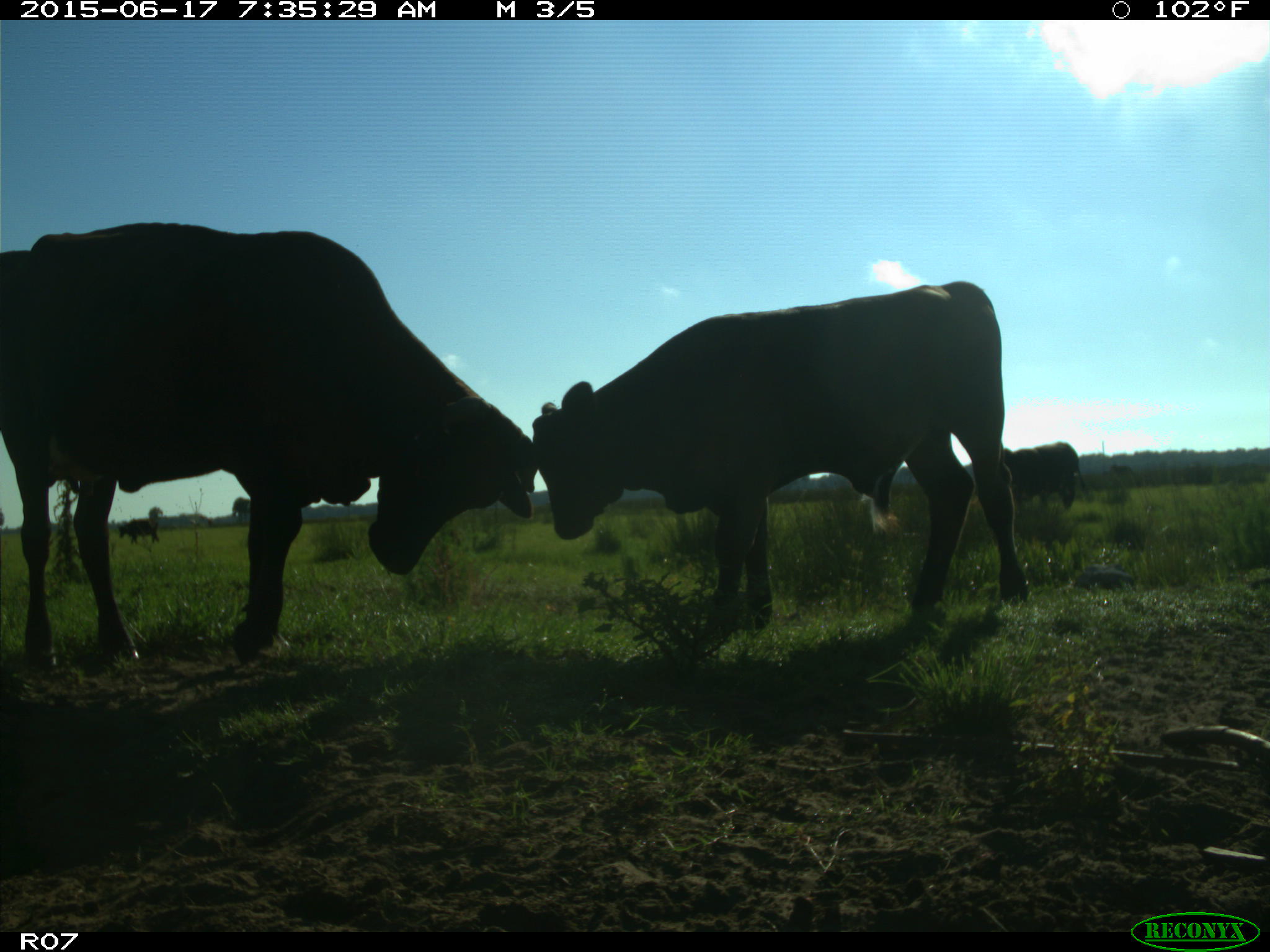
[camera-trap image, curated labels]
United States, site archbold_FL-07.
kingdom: Animalia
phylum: Chordata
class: Mammalia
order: Artiodactyla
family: Bovidae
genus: Bos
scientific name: Bos taurus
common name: domestic cow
Bos taurus (domestic cow).